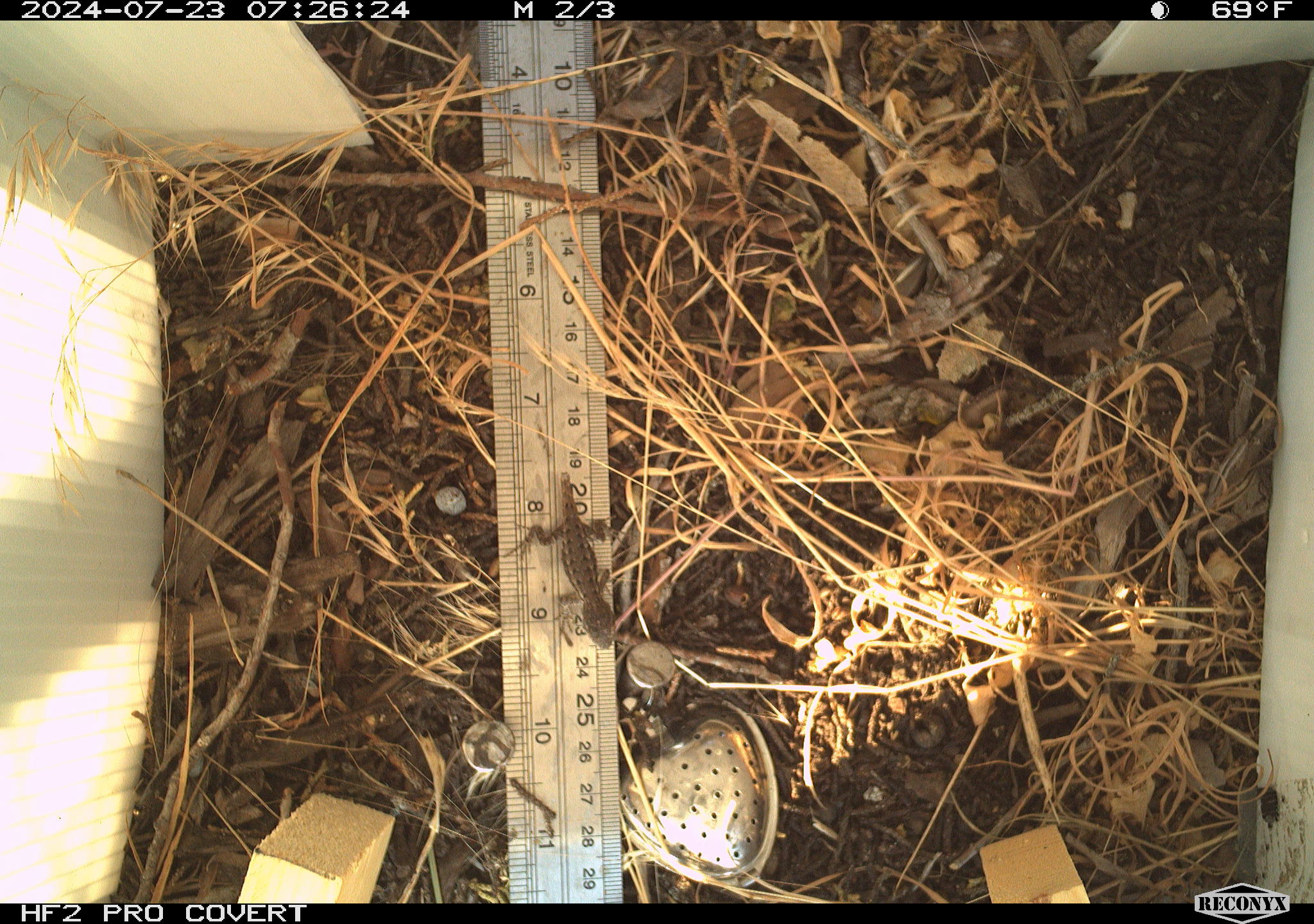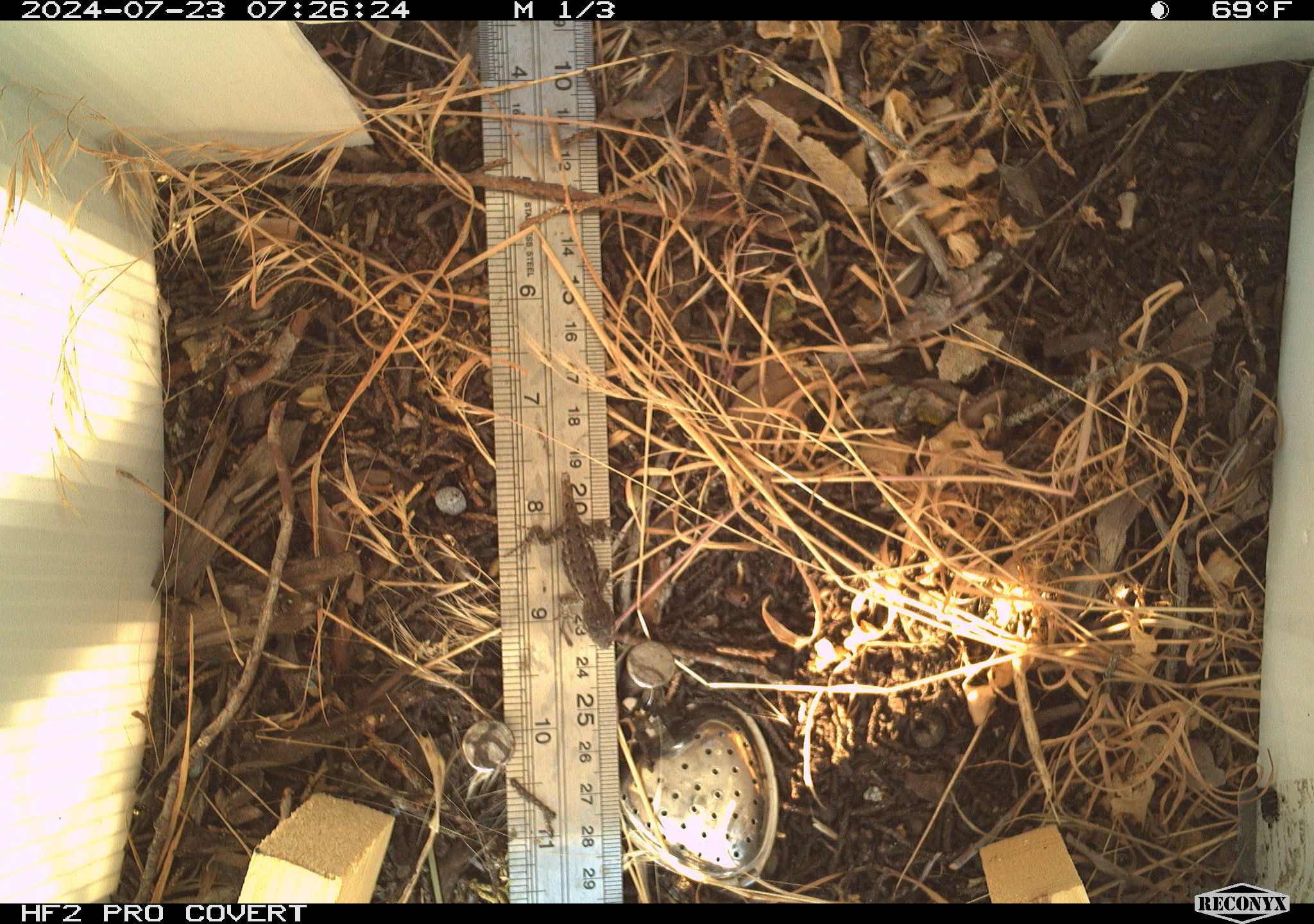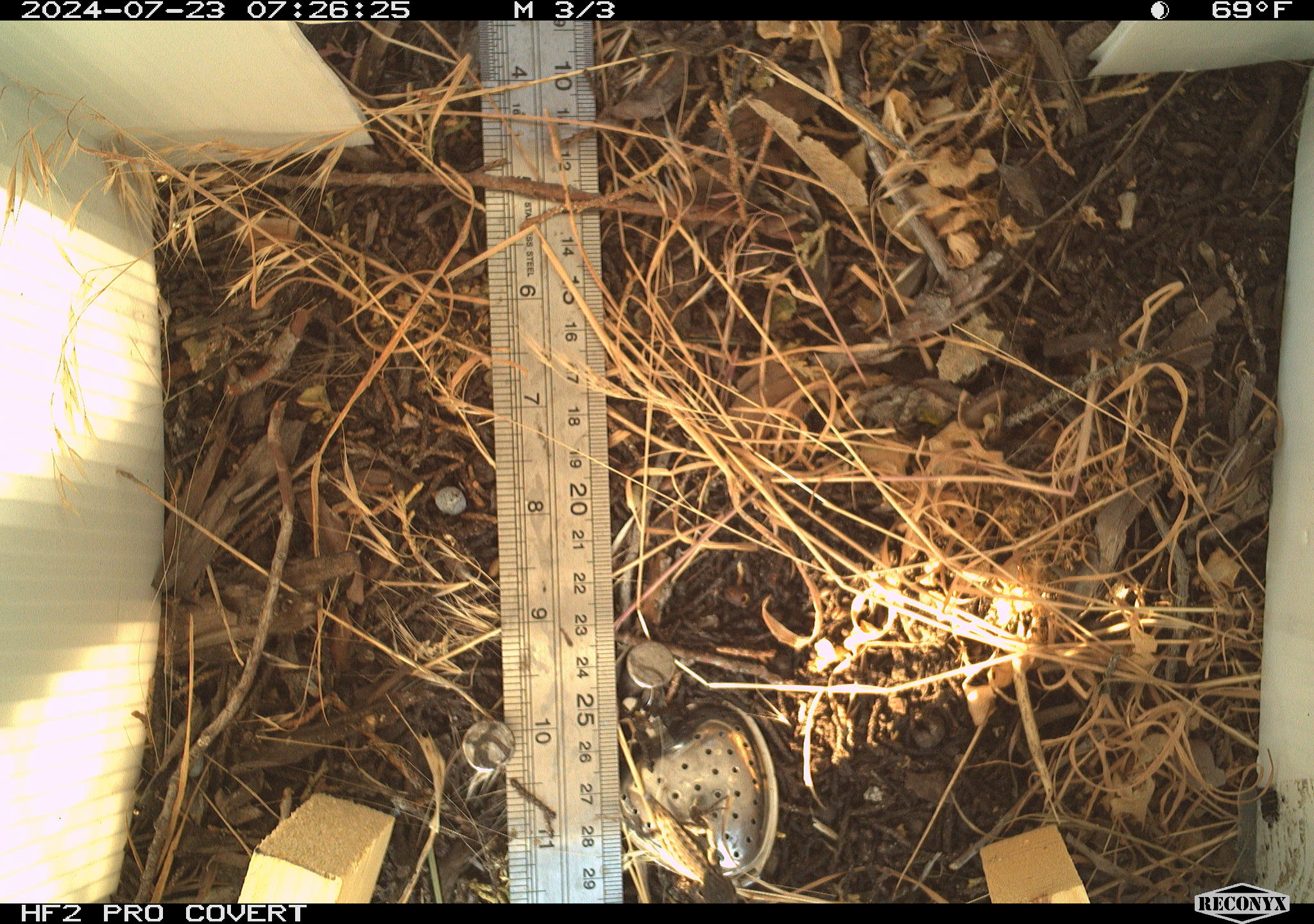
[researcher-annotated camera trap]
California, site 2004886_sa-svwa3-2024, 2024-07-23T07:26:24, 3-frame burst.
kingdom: Animalia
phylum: Chordata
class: Reptilia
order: Squamata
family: Phrynosomatidae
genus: Sceloporus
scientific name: Sceloporus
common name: spiny lizards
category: sceloporus species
Sceloporus species (spiny lizards) (Sceloporus).